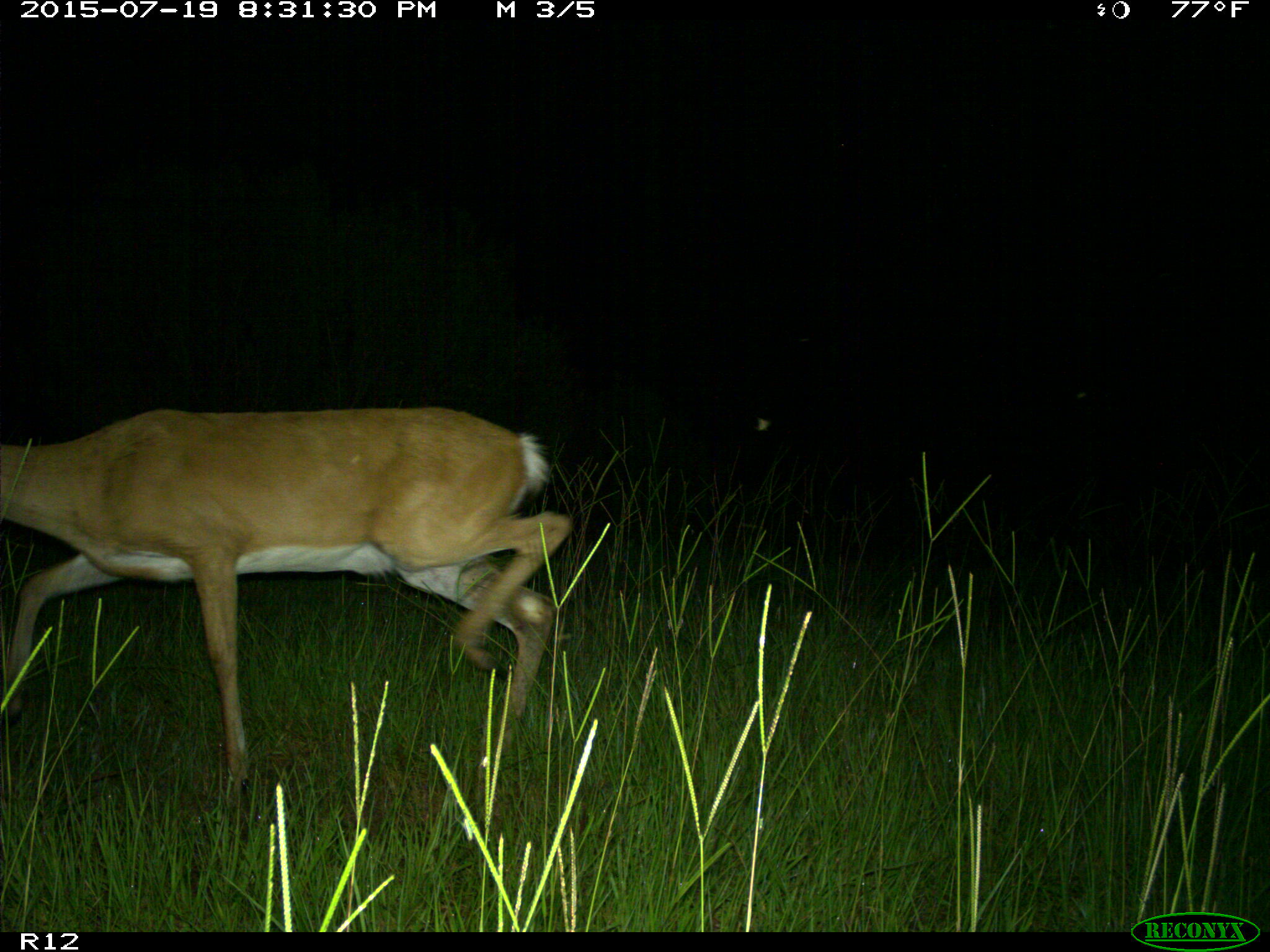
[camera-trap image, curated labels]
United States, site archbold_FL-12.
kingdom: Animalia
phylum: Chordata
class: Mammalia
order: Artiodactyla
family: Cervidae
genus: Odocoileus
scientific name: Odocoileus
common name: deer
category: unidentified deer